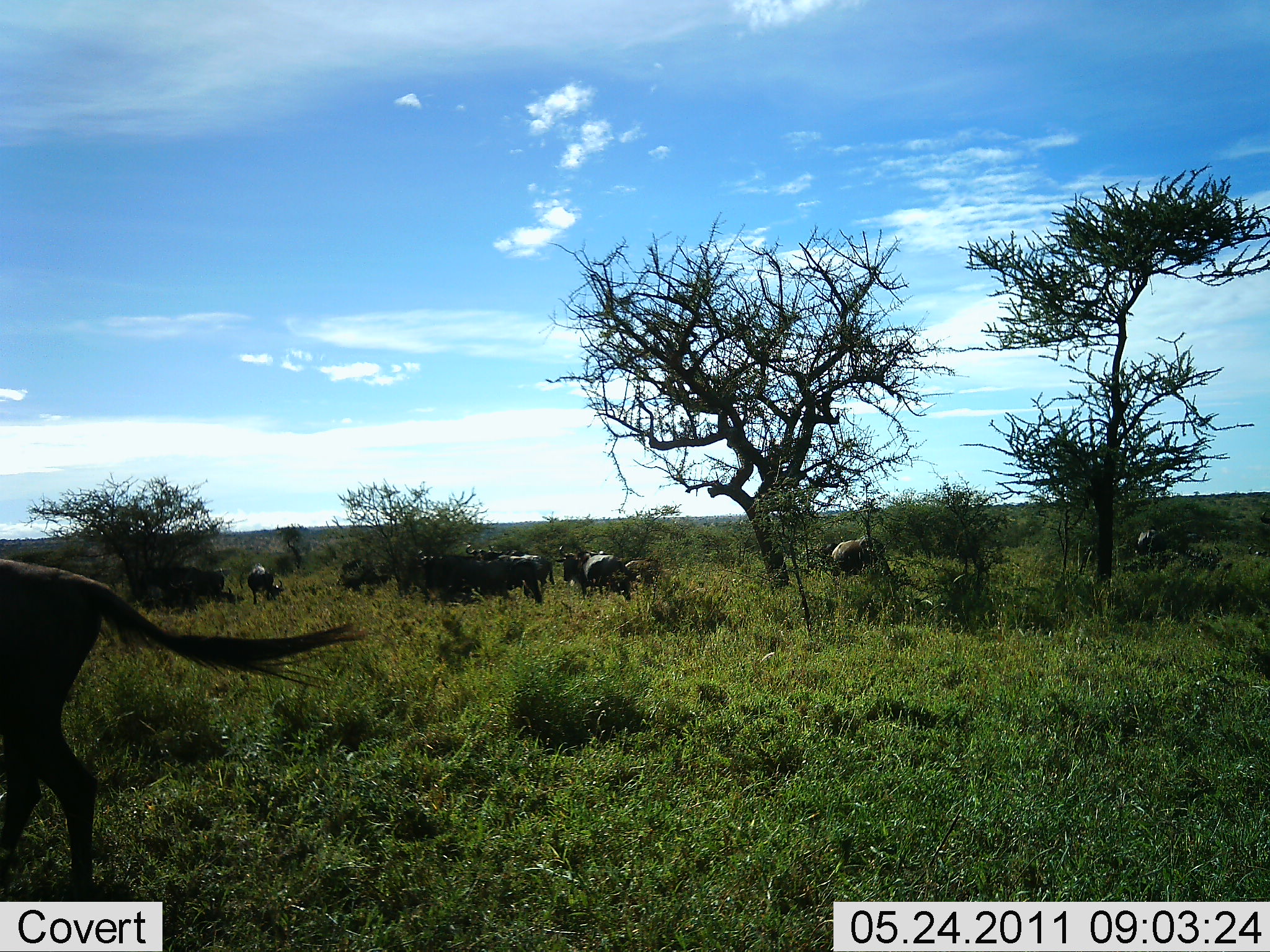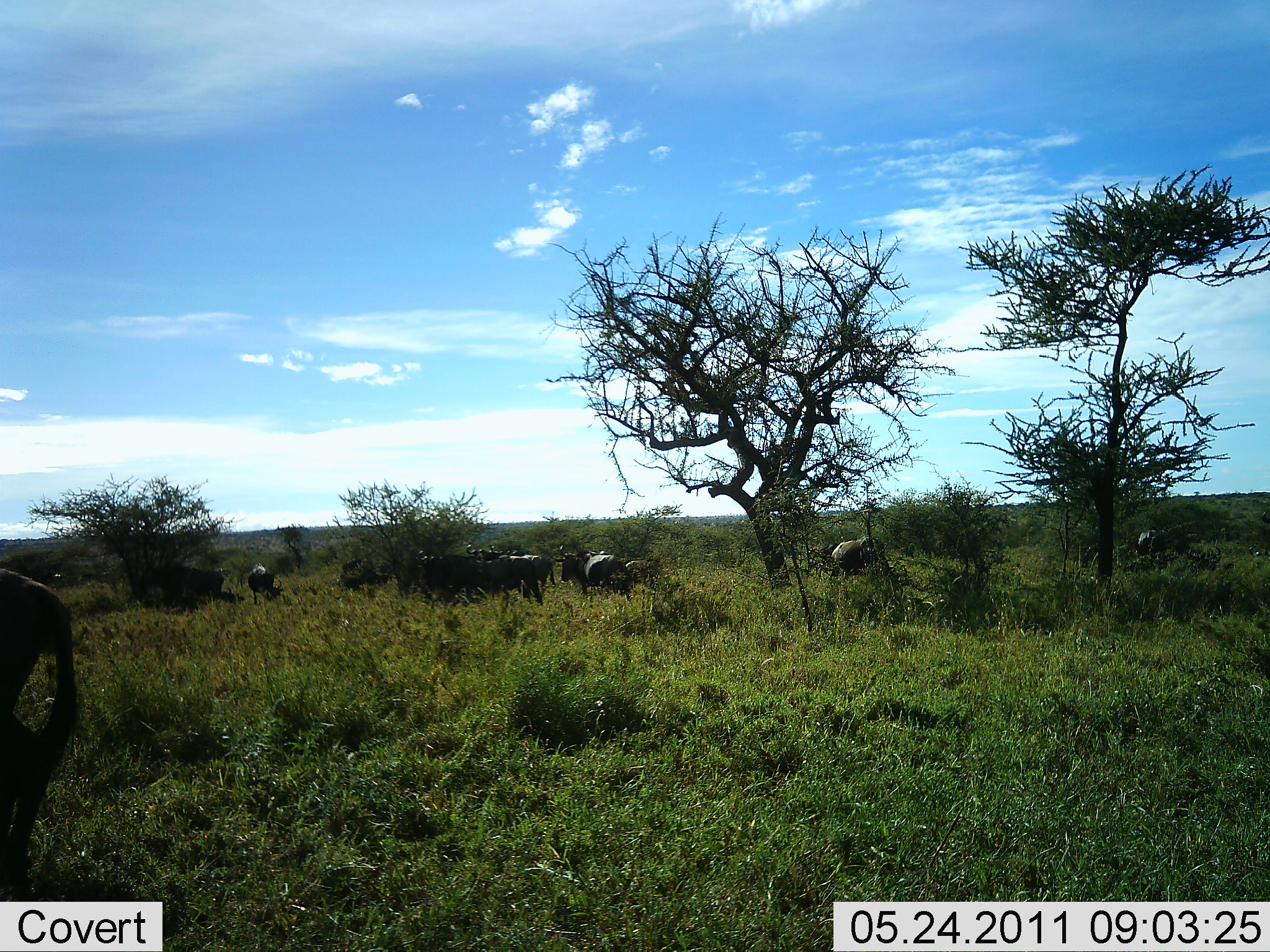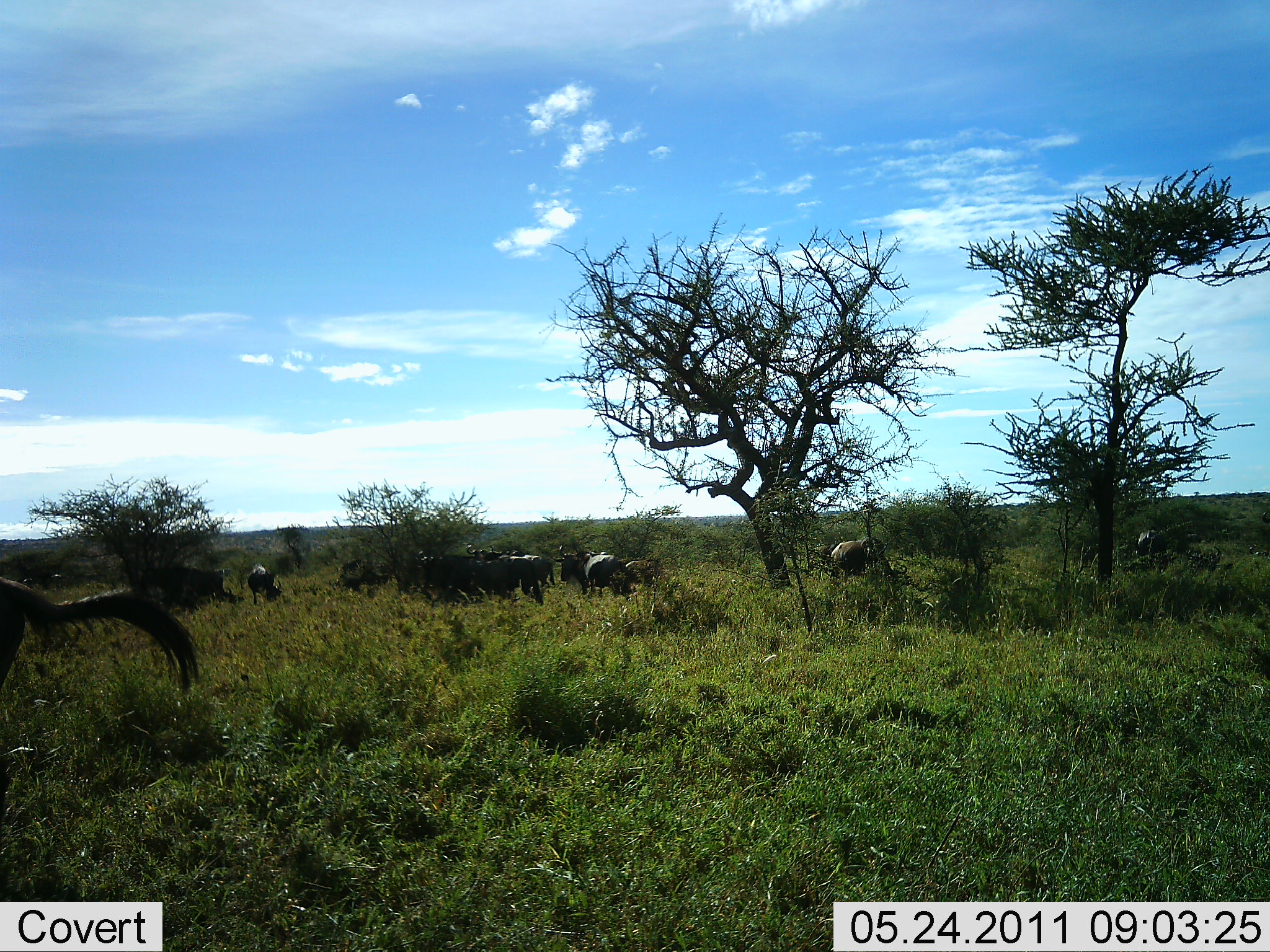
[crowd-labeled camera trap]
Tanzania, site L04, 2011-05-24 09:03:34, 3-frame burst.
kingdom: Animalia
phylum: Chordata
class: Mammalia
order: Artiodactyla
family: Bovidae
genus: Connochaetes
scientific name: Connochaetes taurinus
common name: blue wildebeest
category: wildebeest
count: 11-50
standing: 67%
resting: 8%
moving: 17%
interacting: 8%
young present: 0%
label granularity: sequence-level